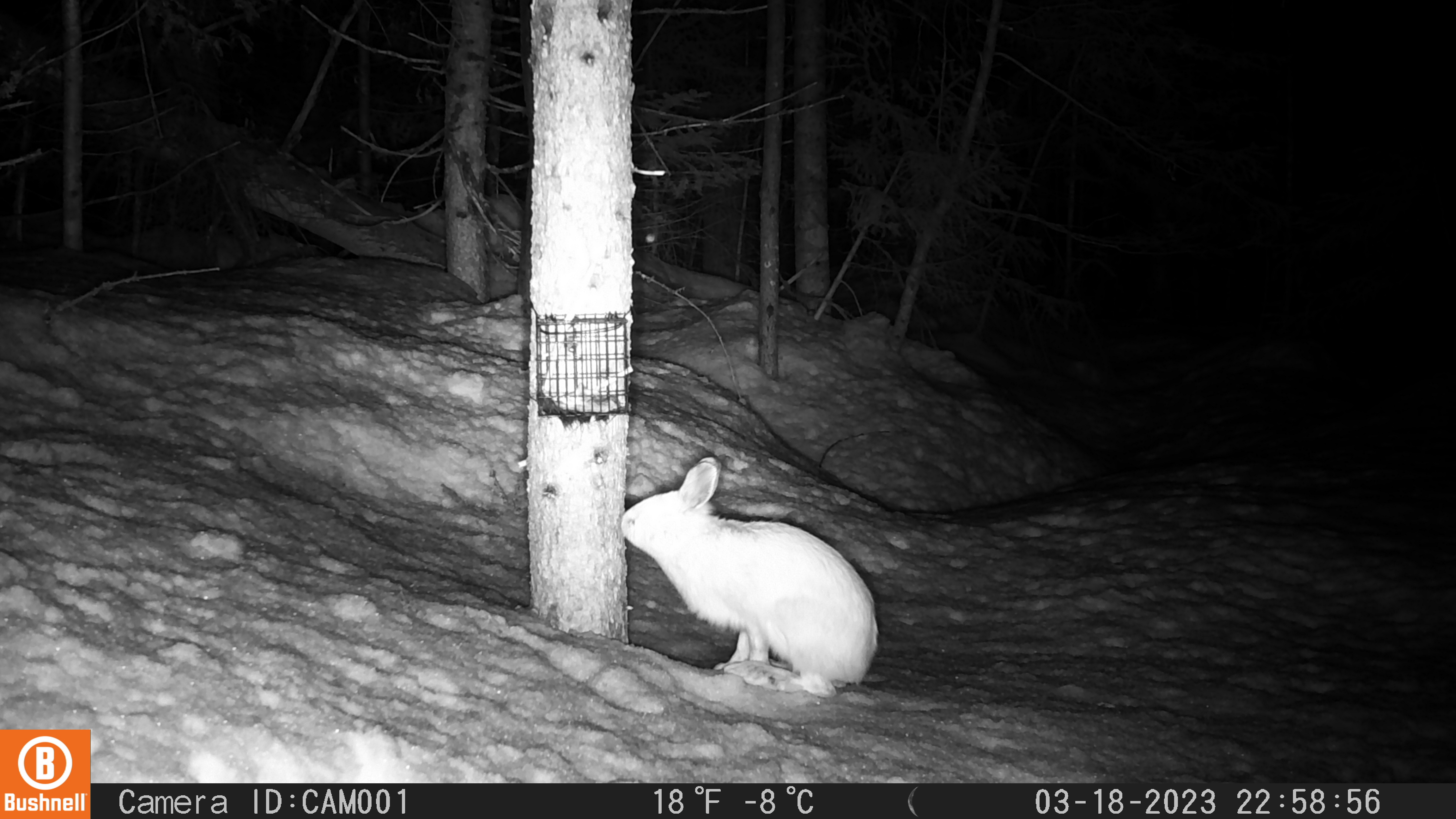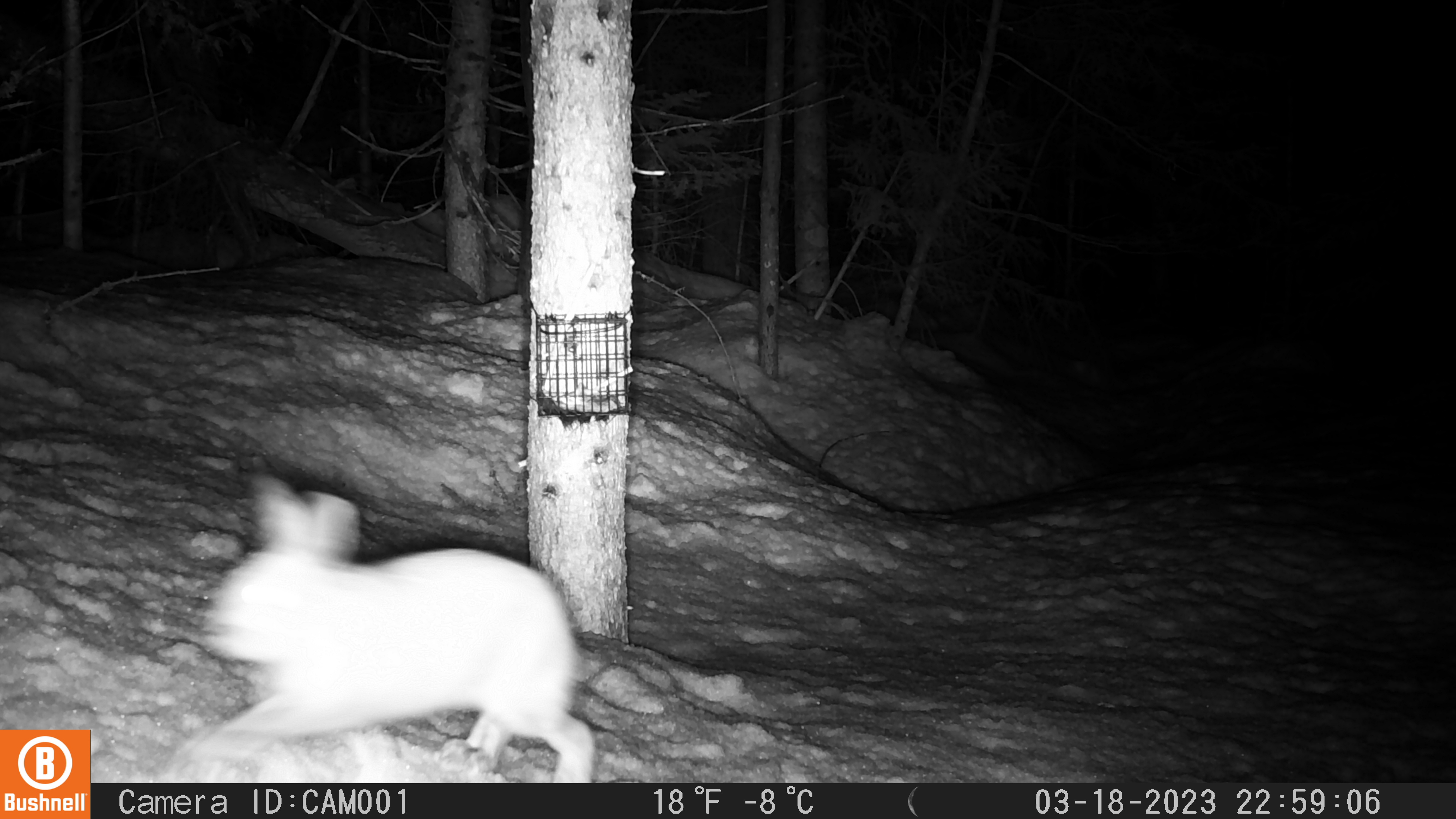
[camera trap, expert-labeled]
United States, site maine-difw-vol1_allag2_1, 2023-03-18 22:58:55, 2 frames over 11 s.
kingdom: Animalia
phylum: Chordata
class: Mammalia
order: Lagomorpha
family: Leporidae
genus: Lepus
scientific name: Lepus americanus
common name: snowshoe hare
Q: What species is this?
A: Snowshoe hare (Lepus americanus).